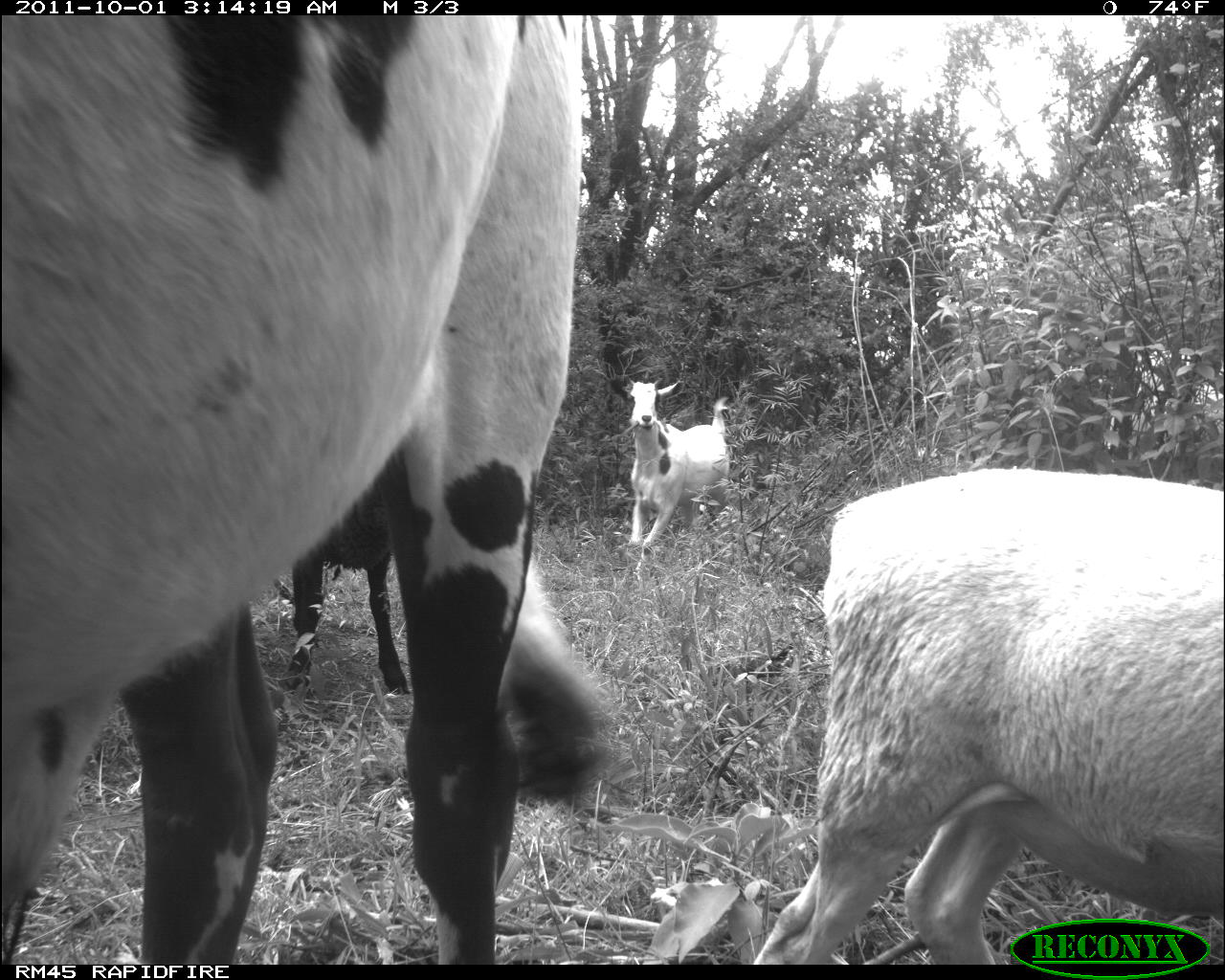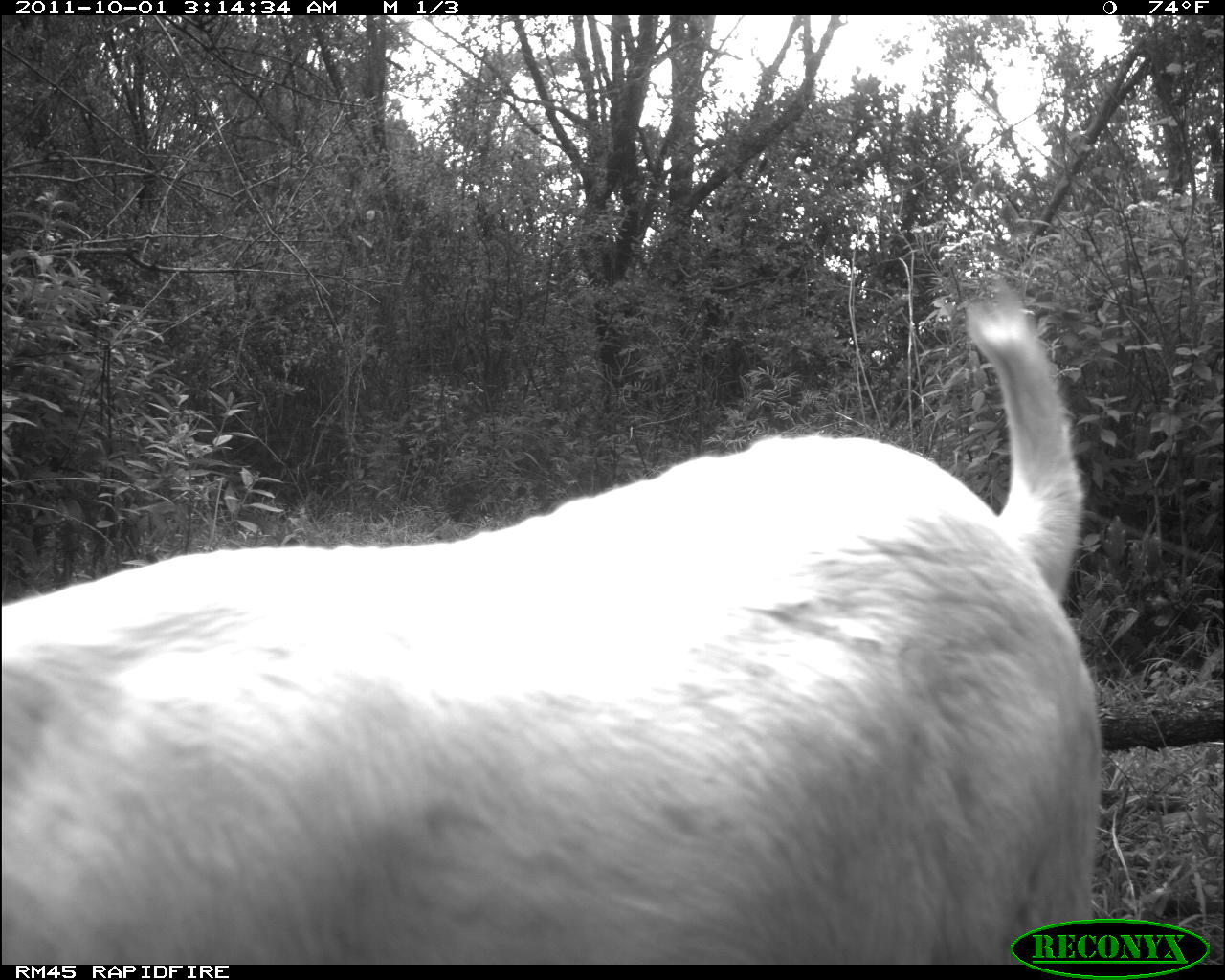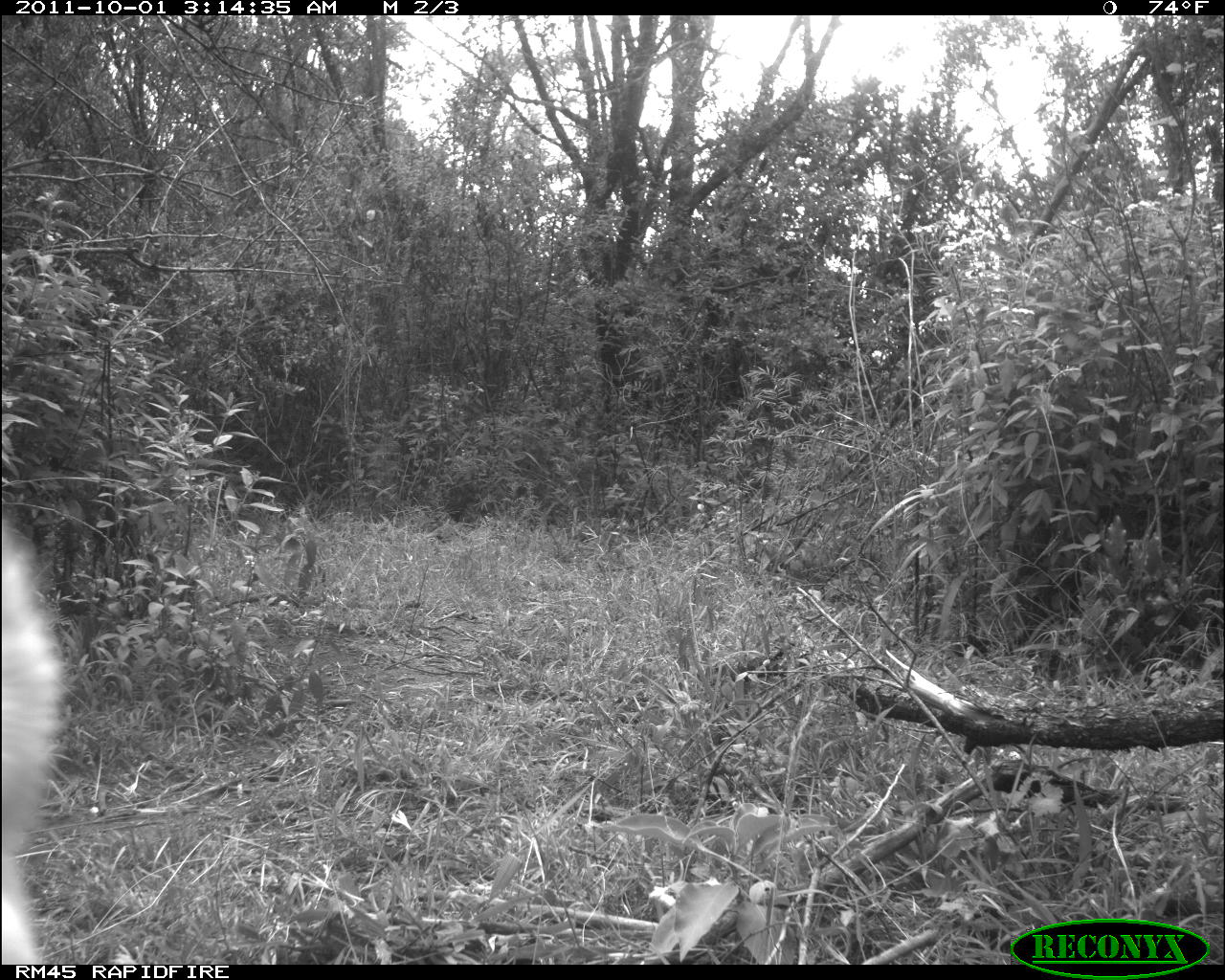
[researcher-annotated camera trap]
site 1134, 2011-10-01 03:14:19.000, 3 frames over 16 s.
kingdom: Animalia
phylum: Chordata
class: Mammalia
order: Artiodactyla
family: Bovidae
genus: Capra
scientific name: Capra aegagrus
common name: wild goat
Capra aegagrus (wild goat), count 1.